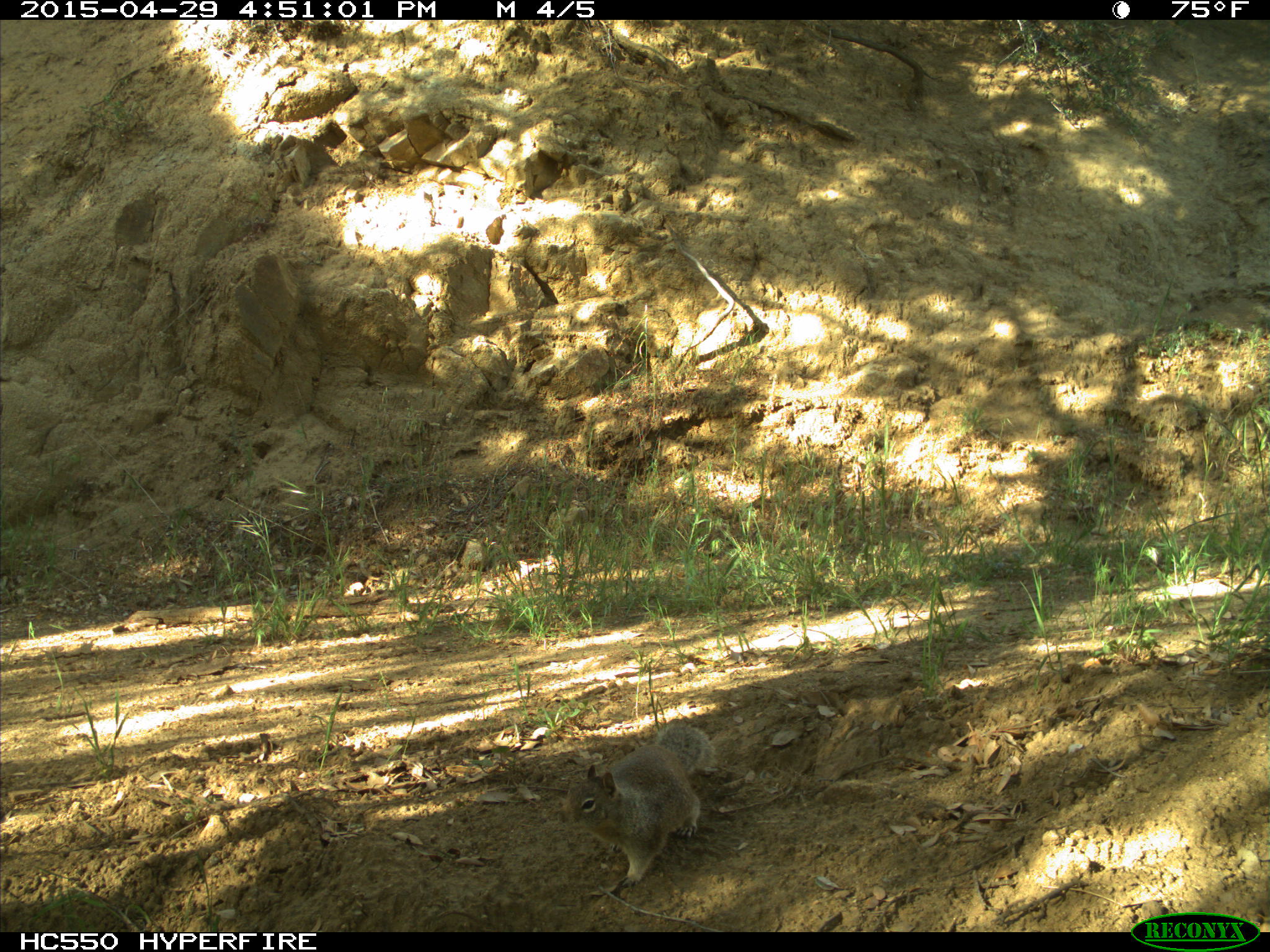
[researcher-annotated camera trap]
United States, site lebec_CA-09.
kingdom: Animalia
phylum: Chordata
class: Mammalia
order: Rodentia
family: Sciuridae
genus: Otospermophilus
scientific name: Otospermophilus beecheyi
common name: california ground squirrel